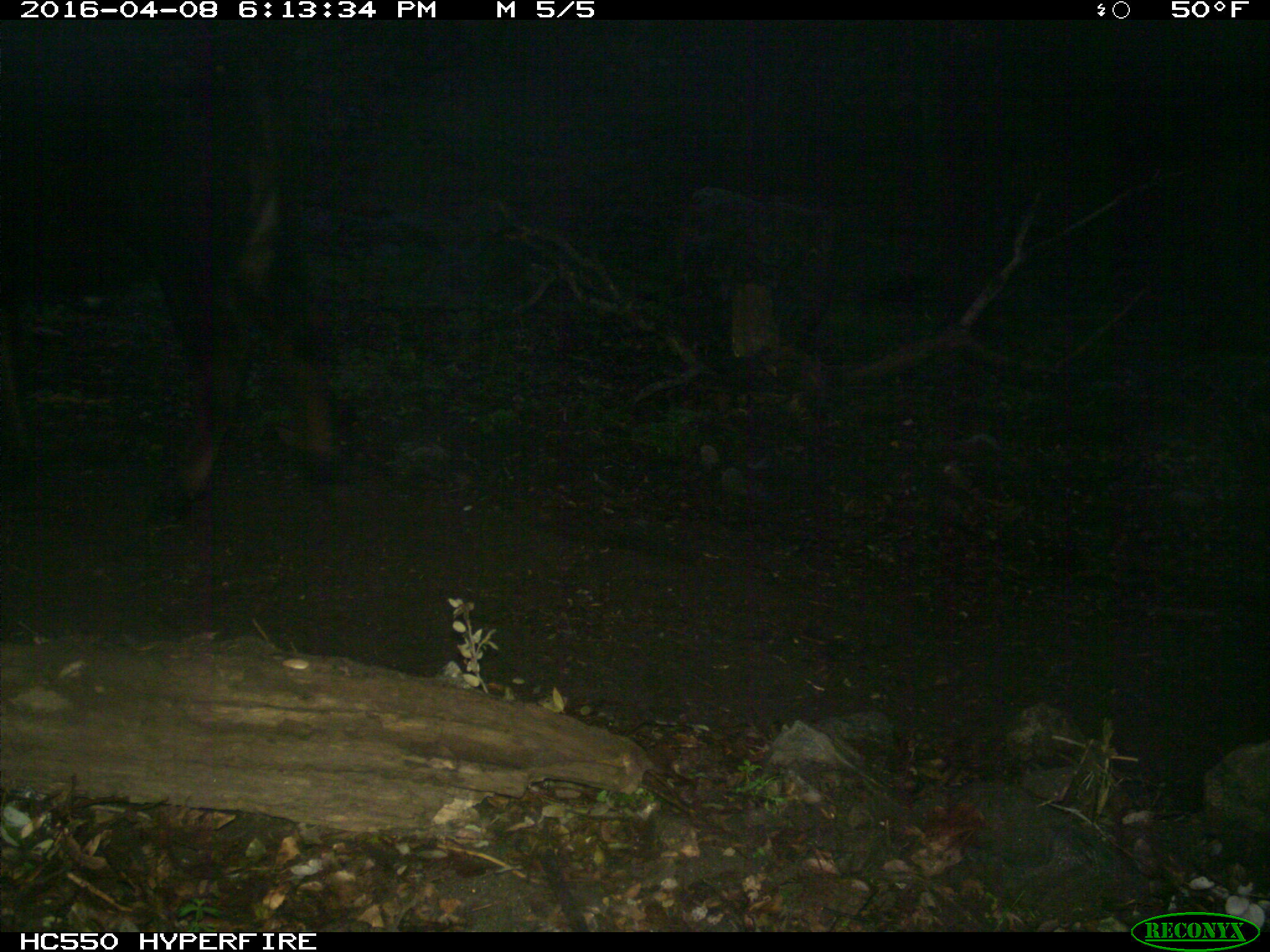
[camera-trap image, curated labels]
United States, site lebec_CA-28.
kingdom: Animalia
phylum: Chordata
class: Mammalia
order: Artiodactyla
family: Bovidae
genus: Bos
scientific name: Bos taurus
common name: domestic cow